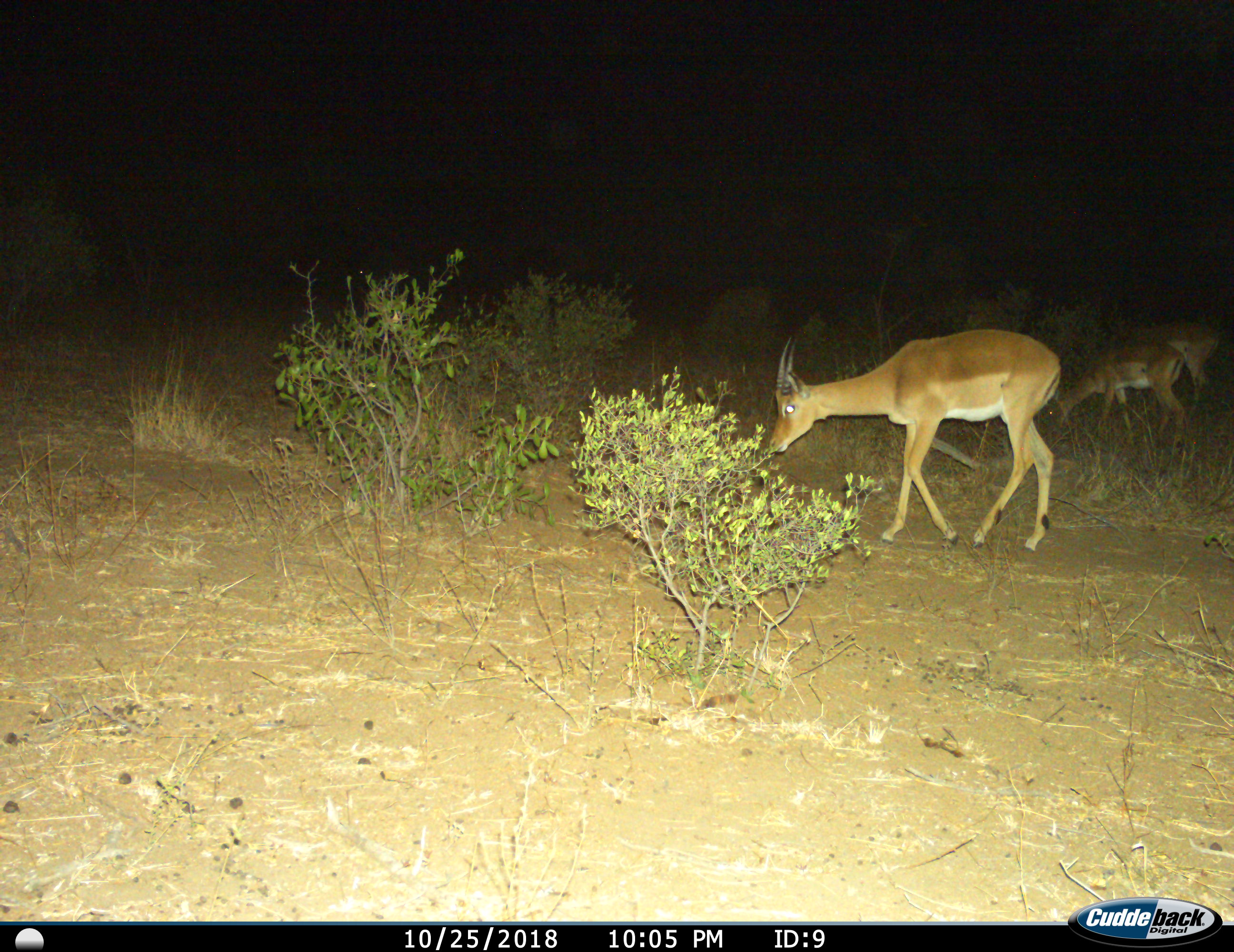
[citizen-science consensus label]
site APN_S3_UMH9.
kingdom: Animalia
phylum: Chordata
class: Mammalia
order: Artiodactyla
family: Bovidae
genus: Aepyceros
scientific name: Aepyceros melampus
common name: impala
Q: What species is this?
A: Impala (Aepyceros melampus).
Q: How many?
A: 3.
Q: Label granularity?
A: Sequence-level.